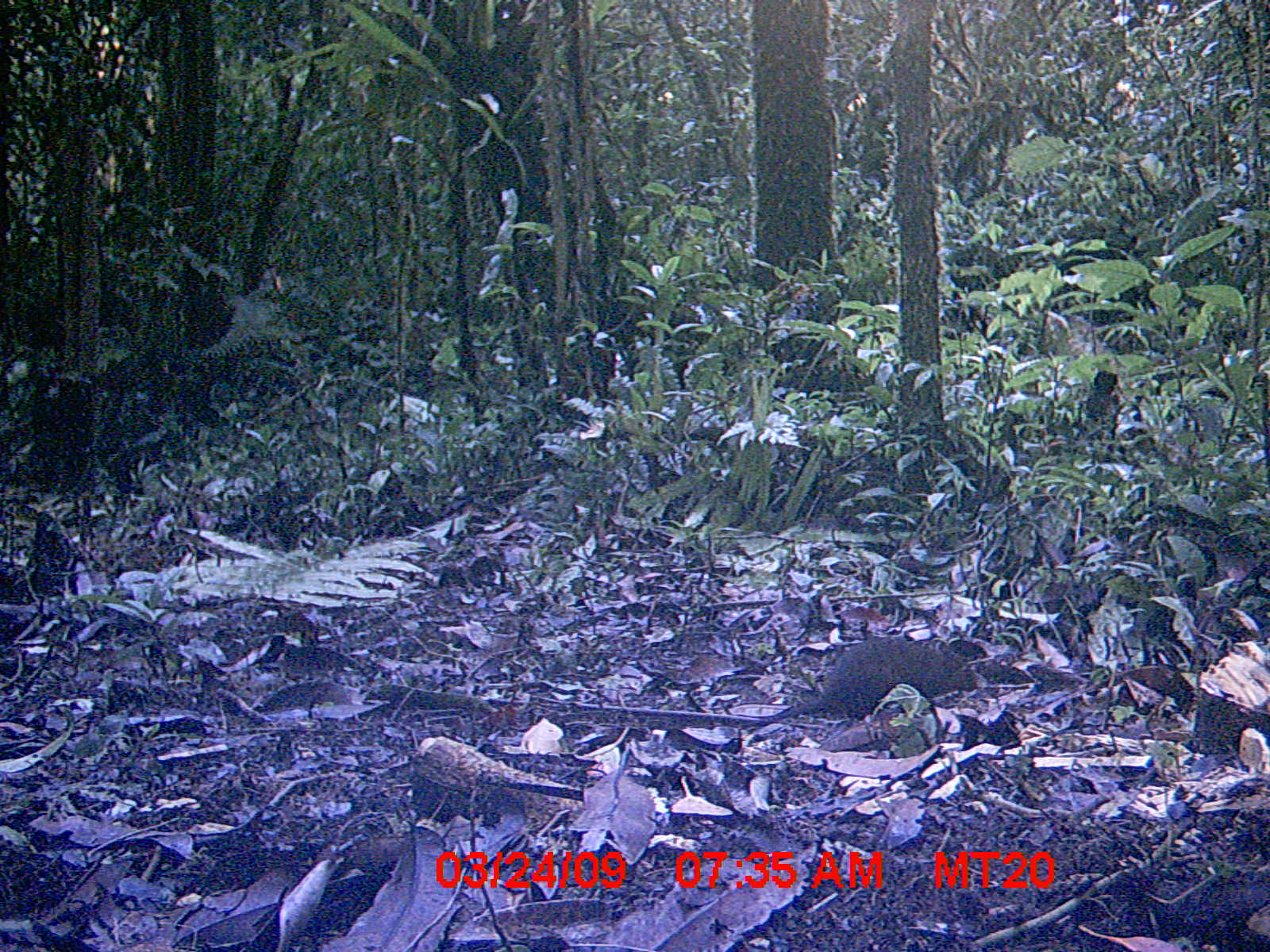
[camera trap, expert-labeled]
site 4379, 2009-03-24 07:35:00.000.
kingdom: Animalia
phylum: Chordata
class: Mammalia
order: Rodentia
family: Nesomyidae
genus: Nesomys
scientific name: Nesomys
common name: nesomys rodents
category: nesomys sp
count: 1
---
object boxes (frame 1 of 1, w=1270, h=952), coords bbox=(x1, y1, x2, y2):
nesomys sp: bbox=(768, 635, 977, 713)